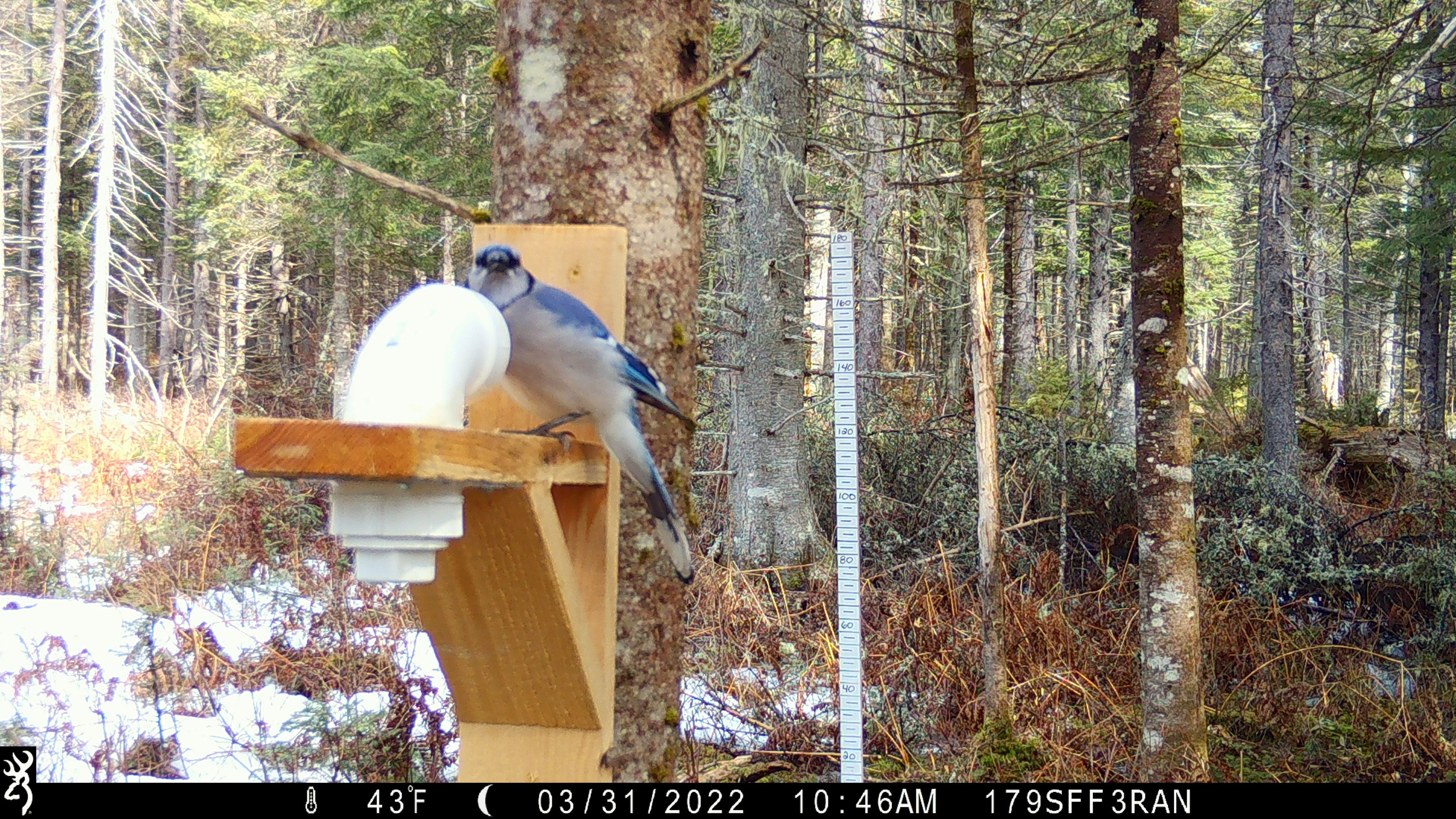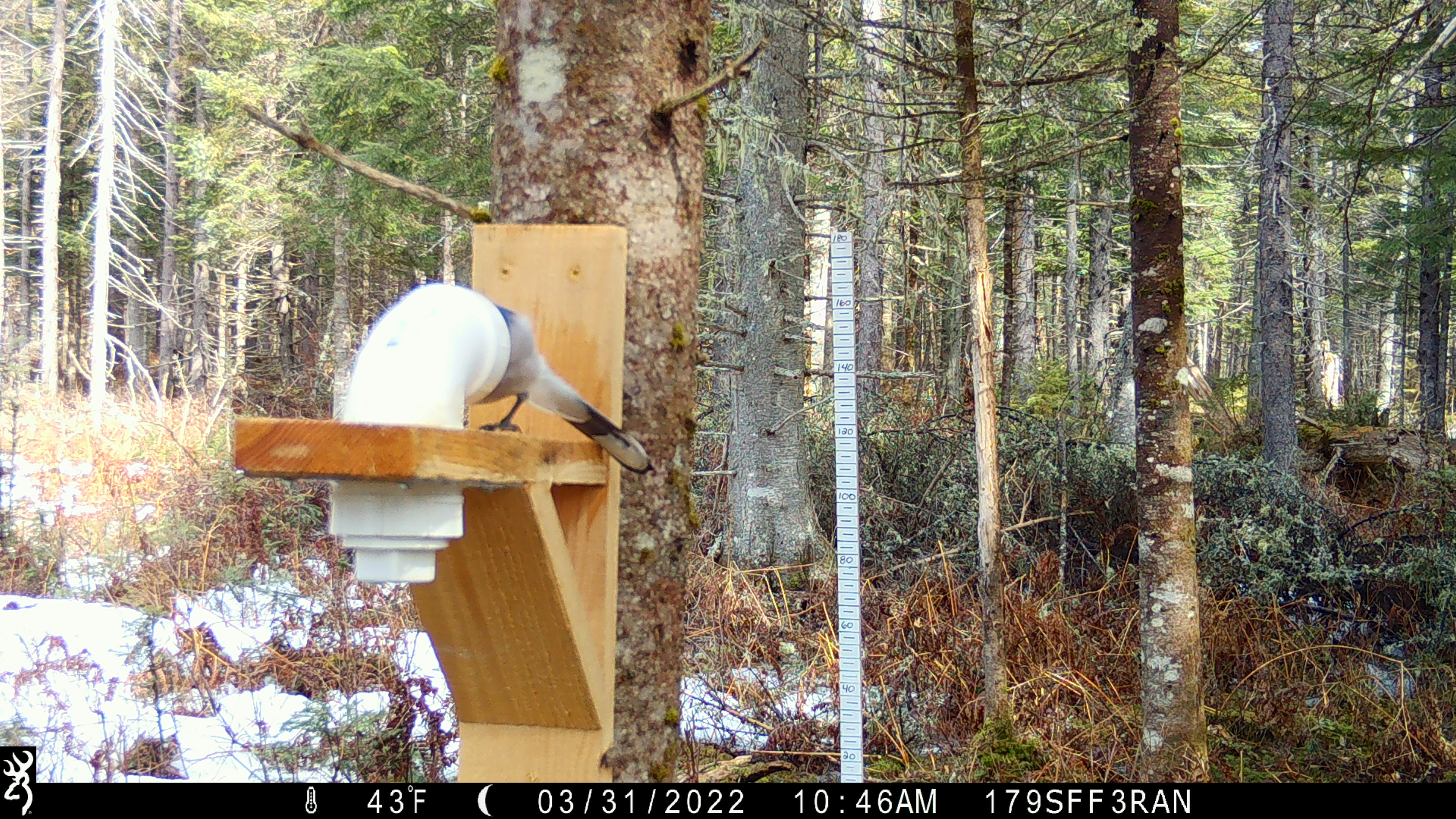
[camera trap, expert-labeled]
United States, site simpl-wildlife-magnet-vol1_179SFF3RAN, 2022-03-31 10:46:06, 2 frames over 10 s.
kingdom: Animalia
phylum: Chordata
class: Aves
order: Passeriformes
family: Corvidae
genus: Cyanocitta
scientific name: Cyanocitta cristata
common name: blue jay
Blue jay (Cyanocitta cristata).